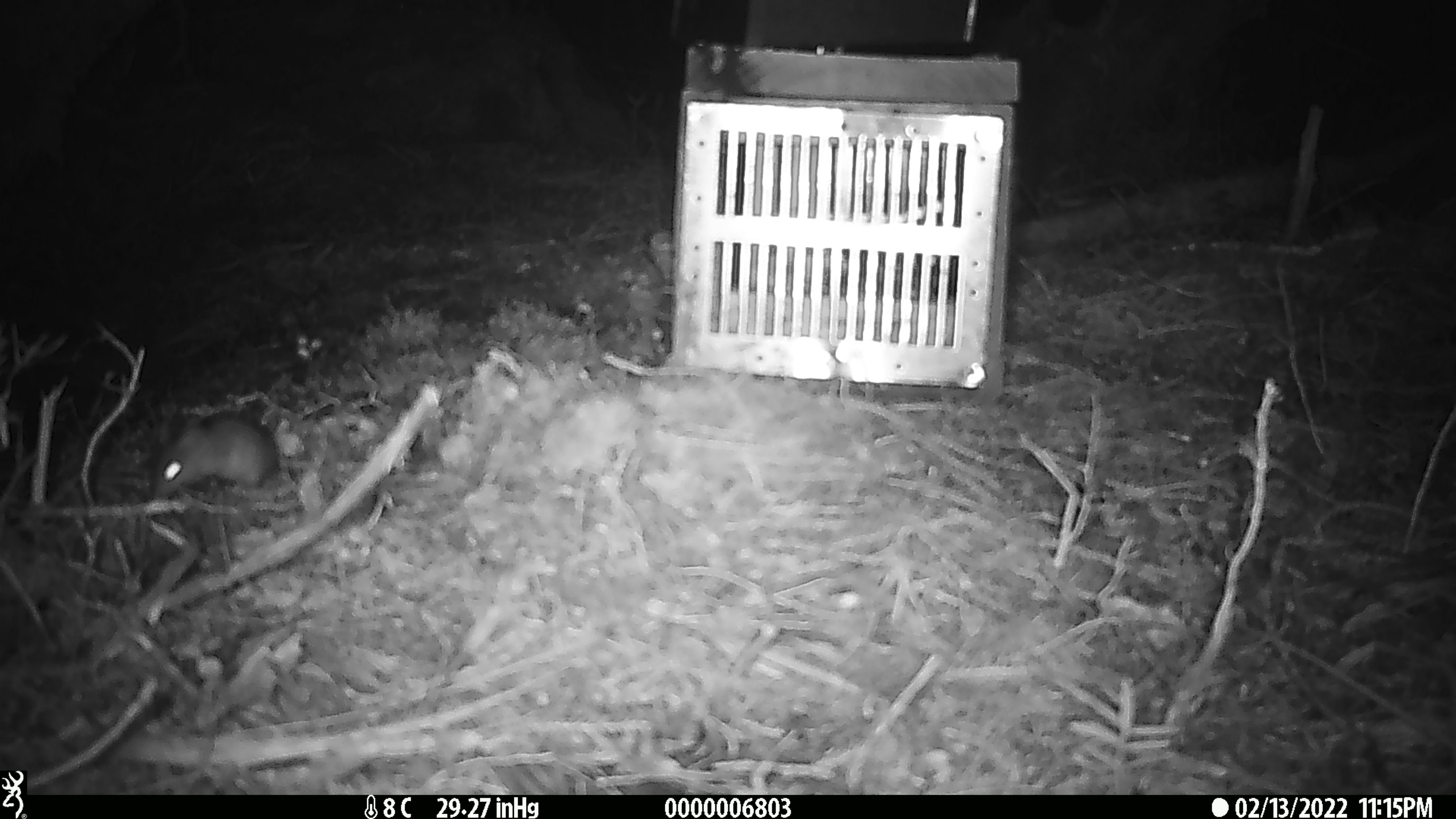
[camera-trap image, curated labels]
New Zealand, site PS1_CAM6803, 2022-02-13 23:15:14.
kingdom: Animalia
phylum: Chordata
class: Mammalia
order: Rodentia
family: Muridae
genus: Mus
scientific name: Mus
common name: mouse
Mouse (Mus).